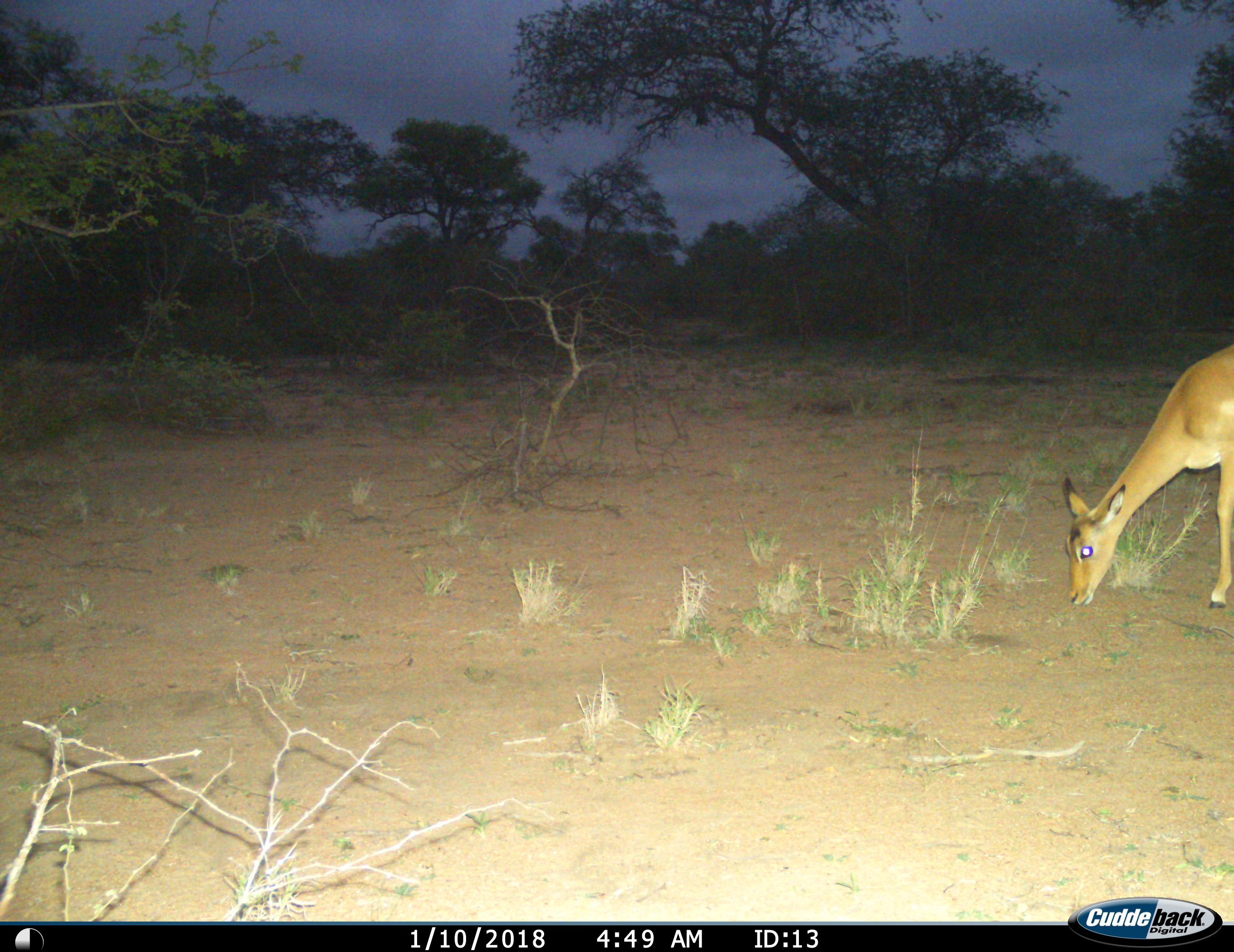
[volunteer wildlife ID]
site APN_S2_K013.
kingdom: Animalia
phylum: Chordata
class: Mammalia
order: Artiodactyla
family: Bovidae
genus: Aepyceros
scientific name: Aepyceros melampus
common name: impala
Impala (Aepyceros melampus), count 1. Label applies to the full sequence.